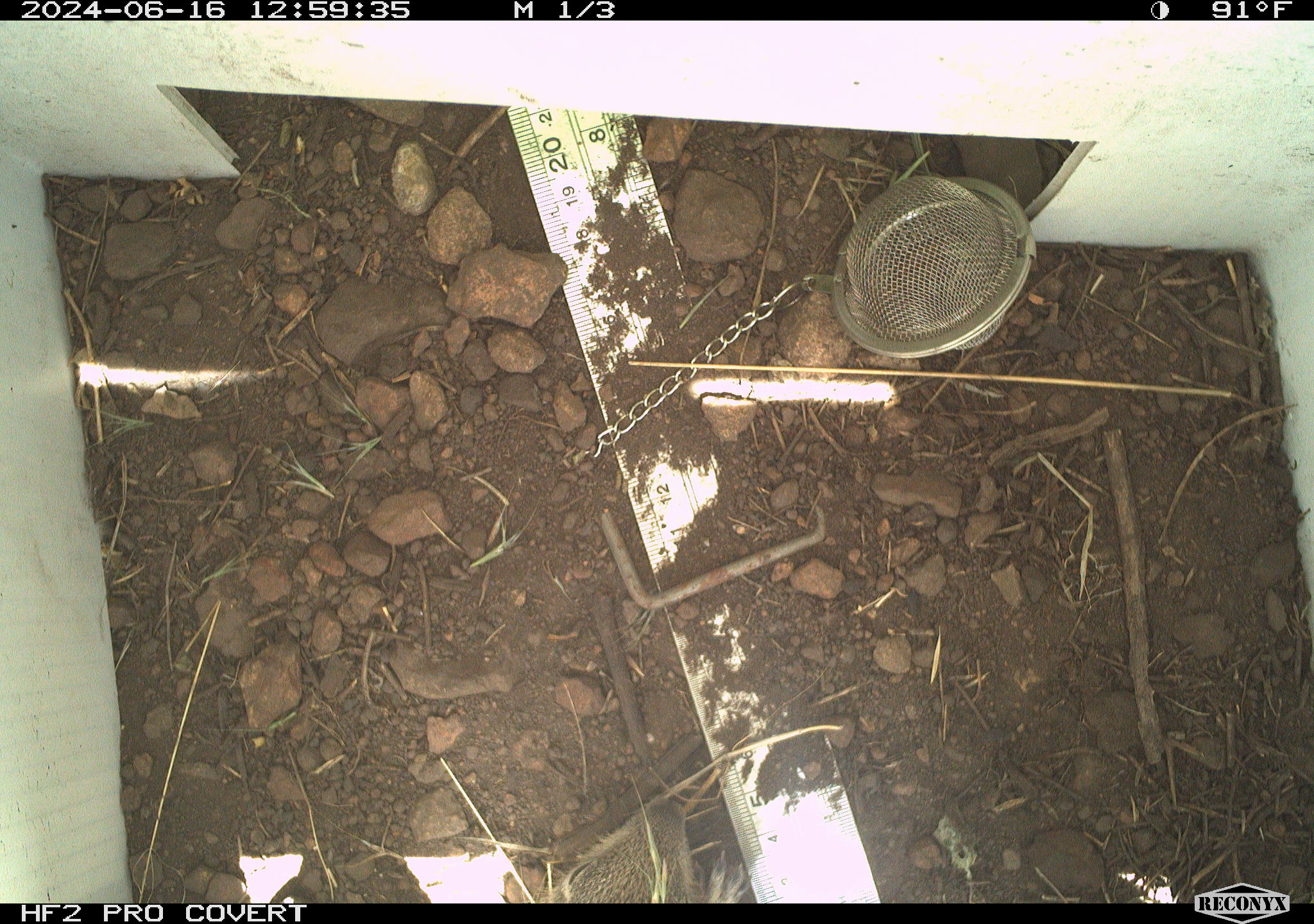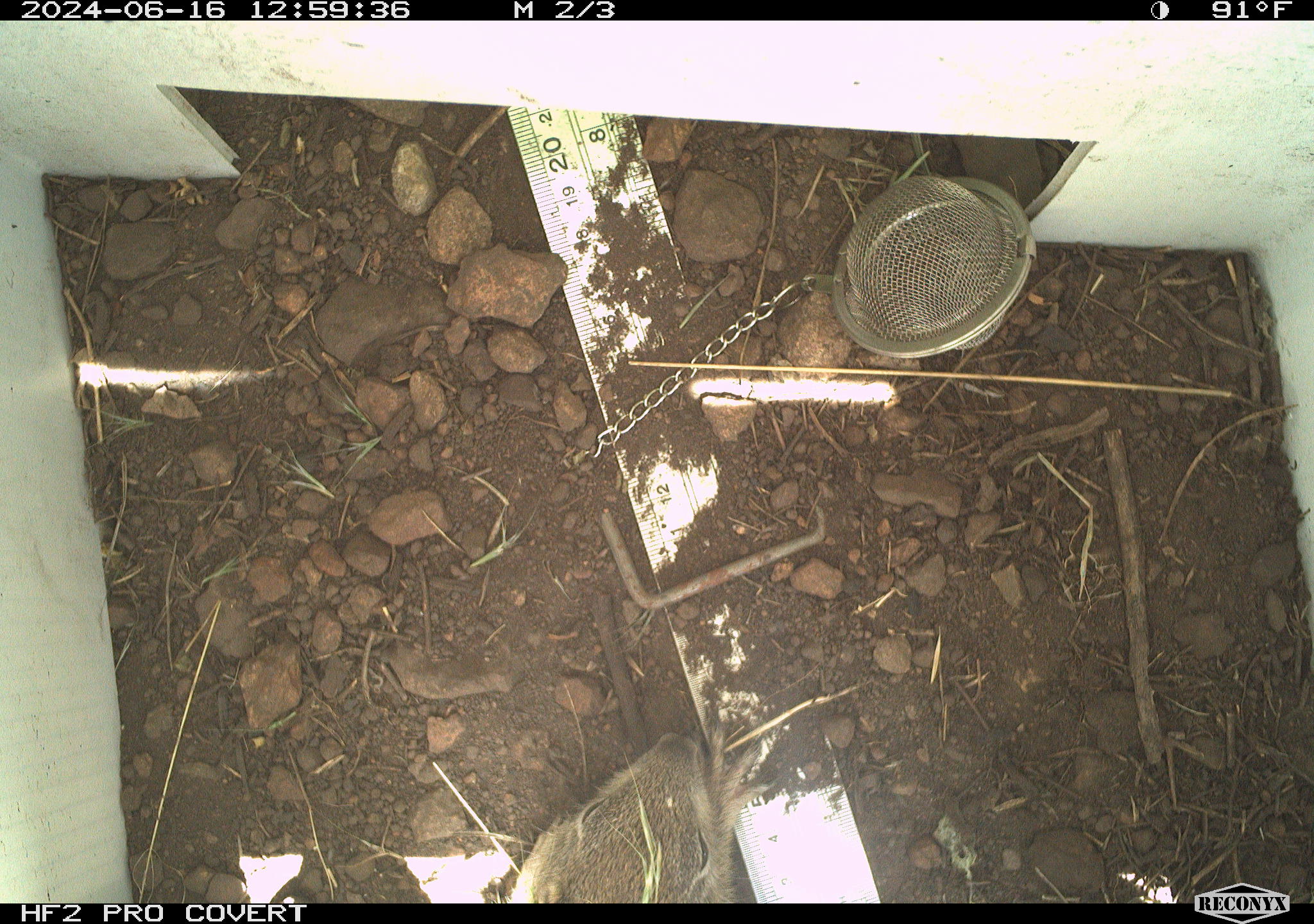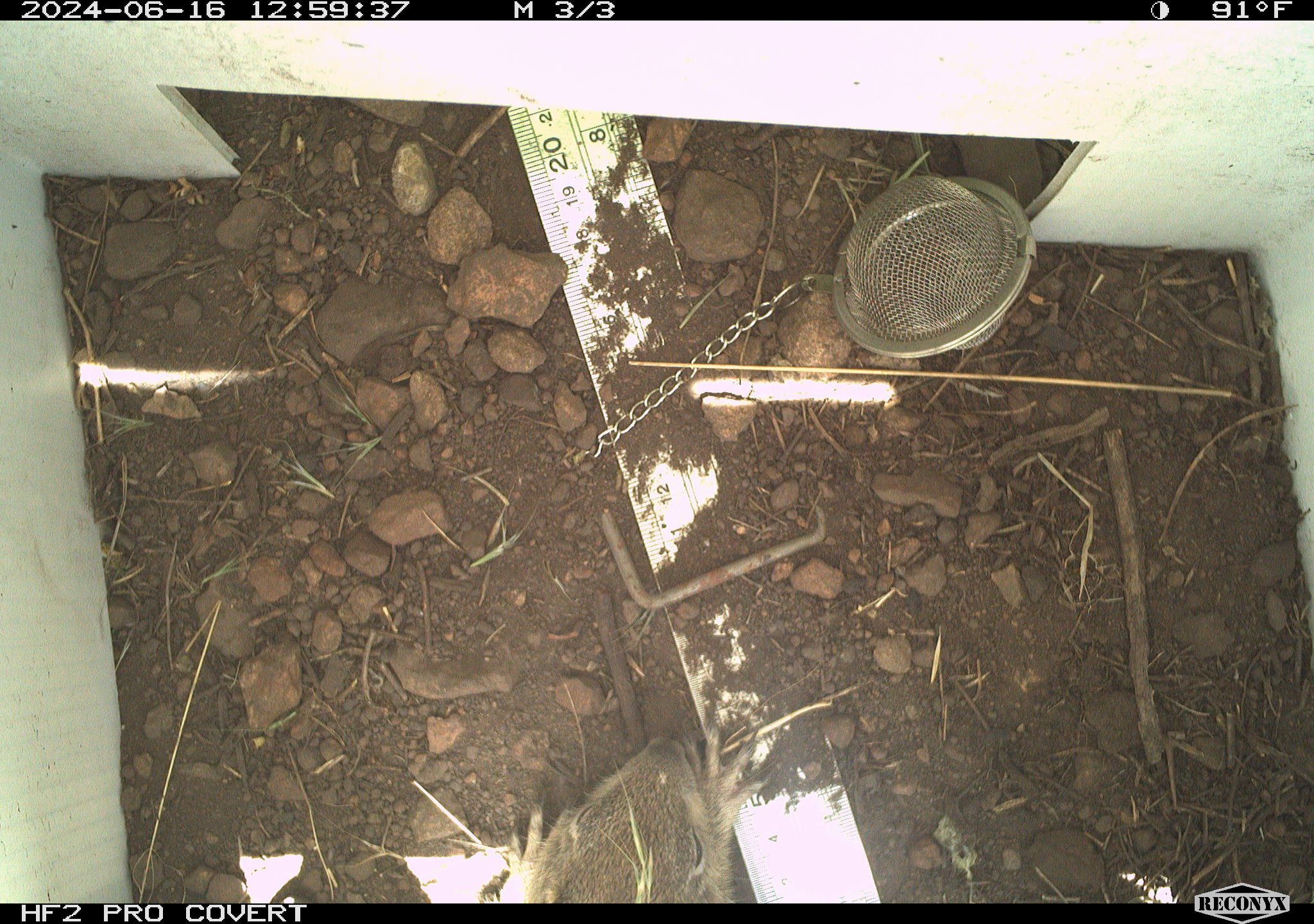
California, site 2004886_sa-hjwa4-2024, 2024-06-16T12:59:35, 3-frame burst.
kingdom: Animalia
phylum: Chordata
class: Mammalia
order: Rodentia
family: Sciuridae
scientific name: Sciuridae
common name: squirrels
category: sciuridae family